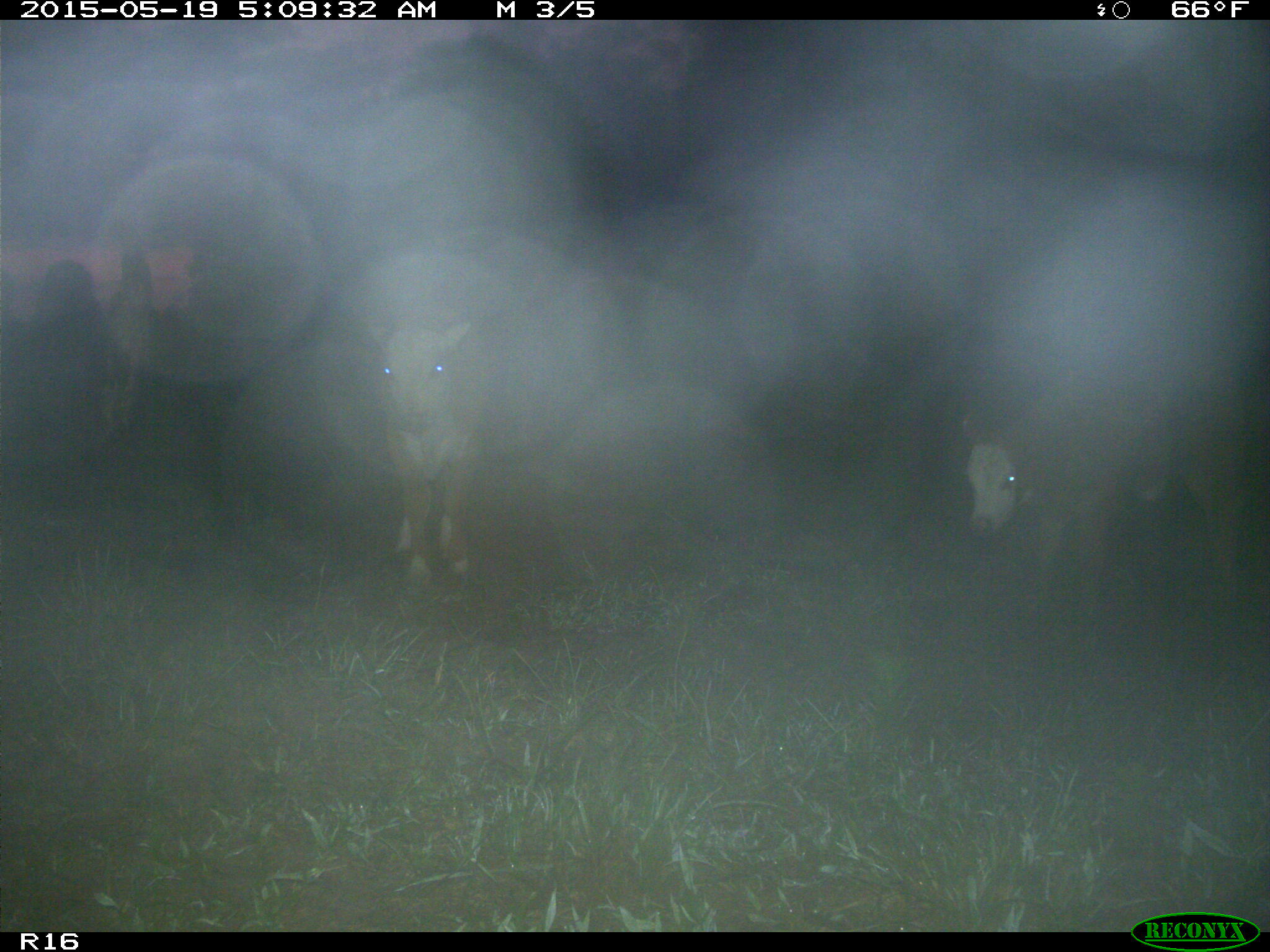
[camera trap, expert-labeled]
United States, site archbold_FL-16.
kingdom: Animalia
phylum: Chordata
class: Mammalia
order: Artiodactyla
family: Bovidae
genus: Bos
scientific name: Bos taurus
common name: domestic cow